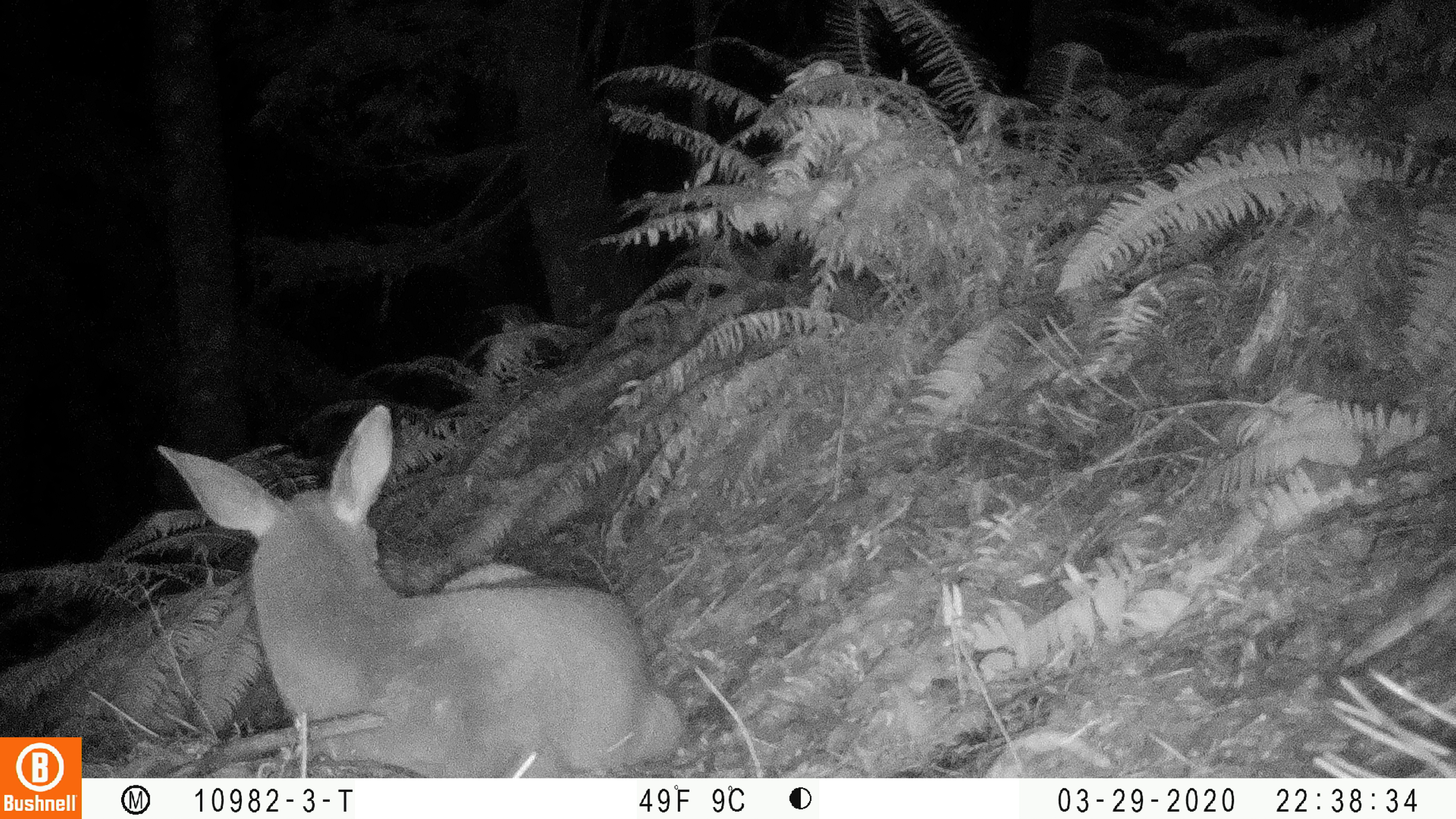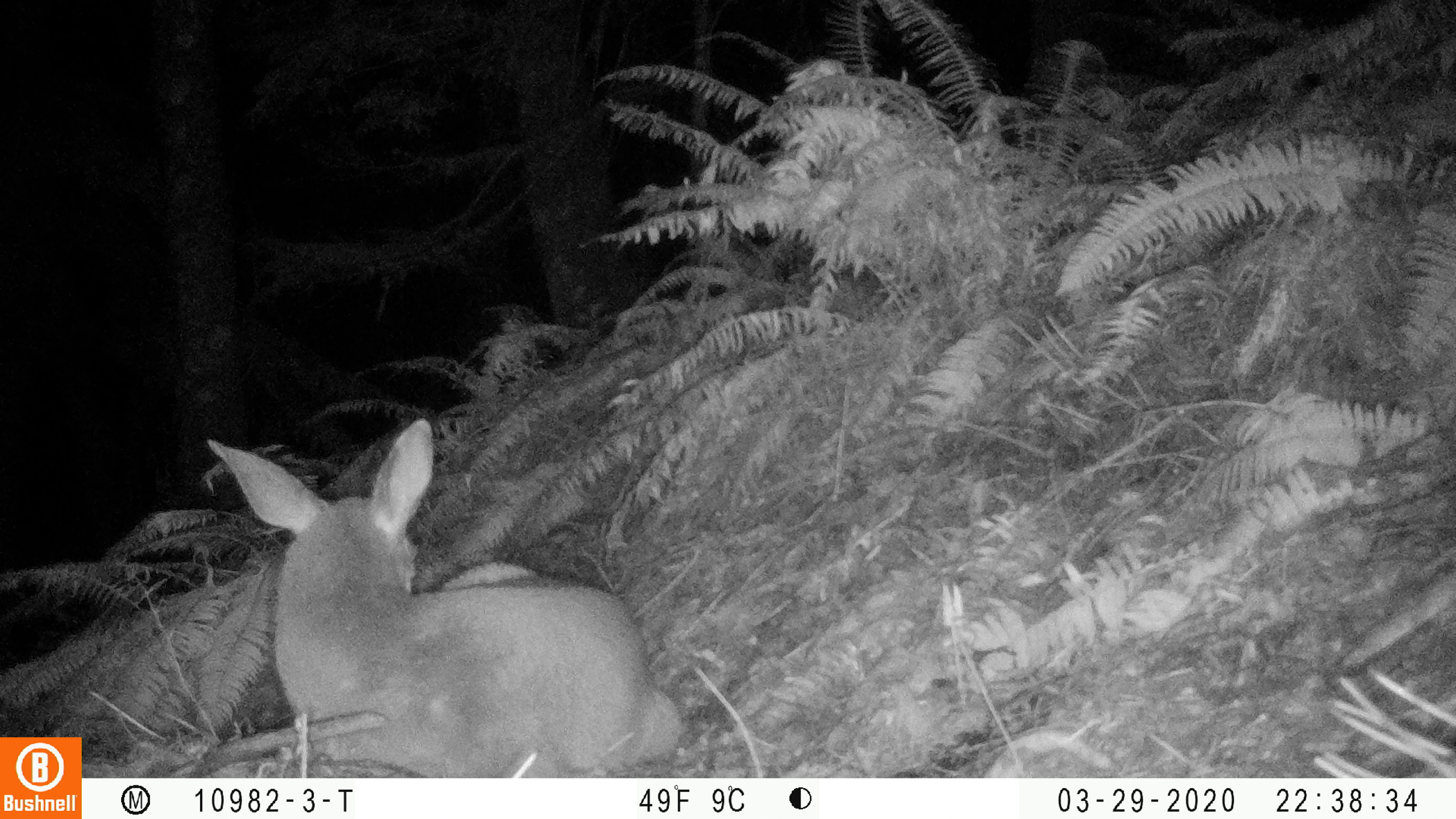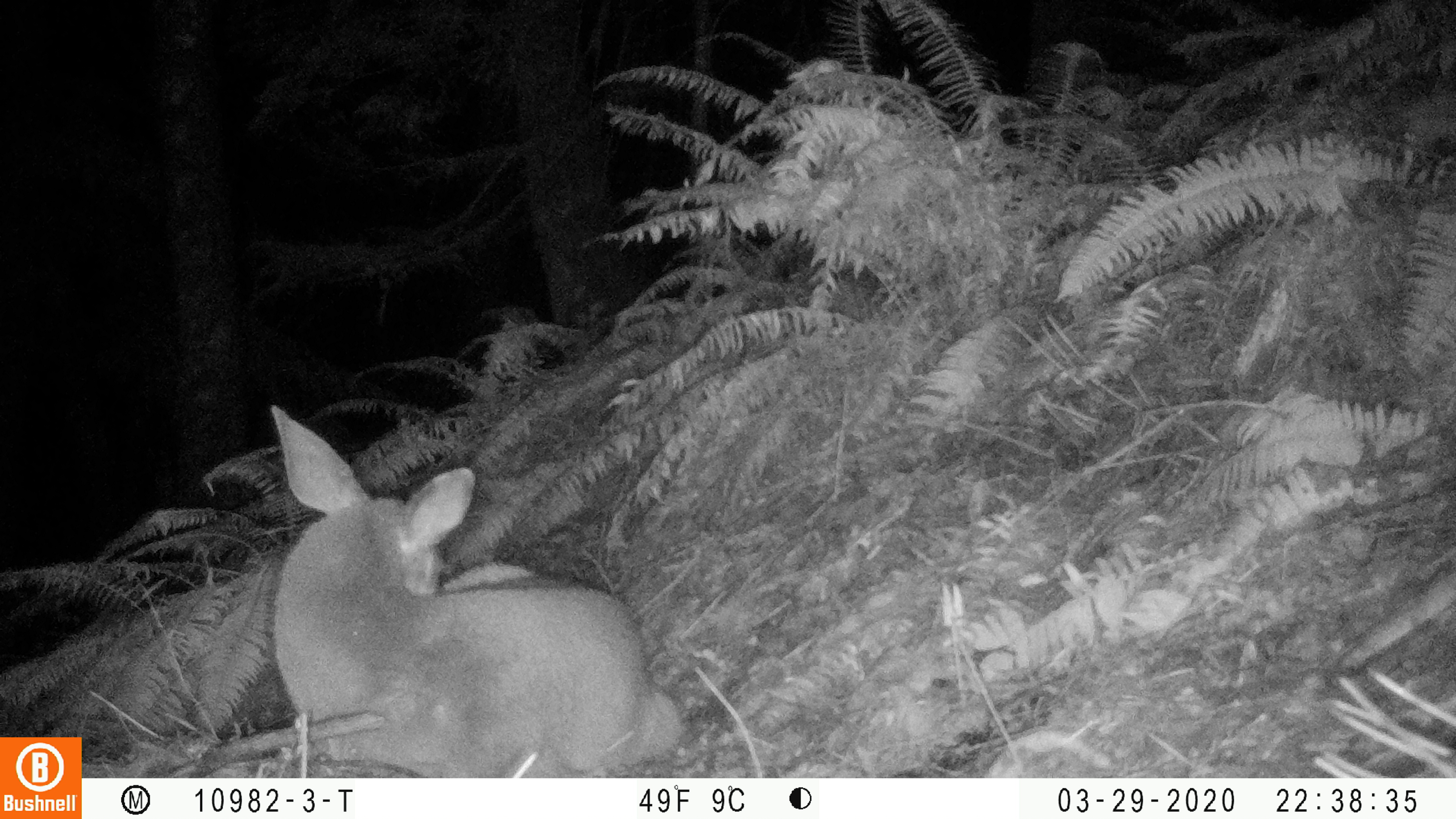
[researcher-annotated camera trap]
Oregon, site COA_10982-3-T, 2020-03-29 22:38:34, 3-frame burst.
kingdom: Animalia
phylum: Chordata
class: Mammalia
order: Artiodactyla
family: Cervidae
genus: Odocoileus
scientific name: Odocoileus hemionus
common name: black-tailed deer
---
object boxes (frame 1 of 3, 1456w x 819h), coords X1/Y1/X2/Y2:
black-tailed deer: 150/395/683/768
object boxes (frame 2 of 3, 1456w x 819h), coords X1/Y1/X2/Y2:
black-tailed deer: 201/412/685/765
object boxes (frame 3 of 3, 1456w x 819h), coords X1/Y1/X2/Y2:
black-tailed deer: 245/393/690/763